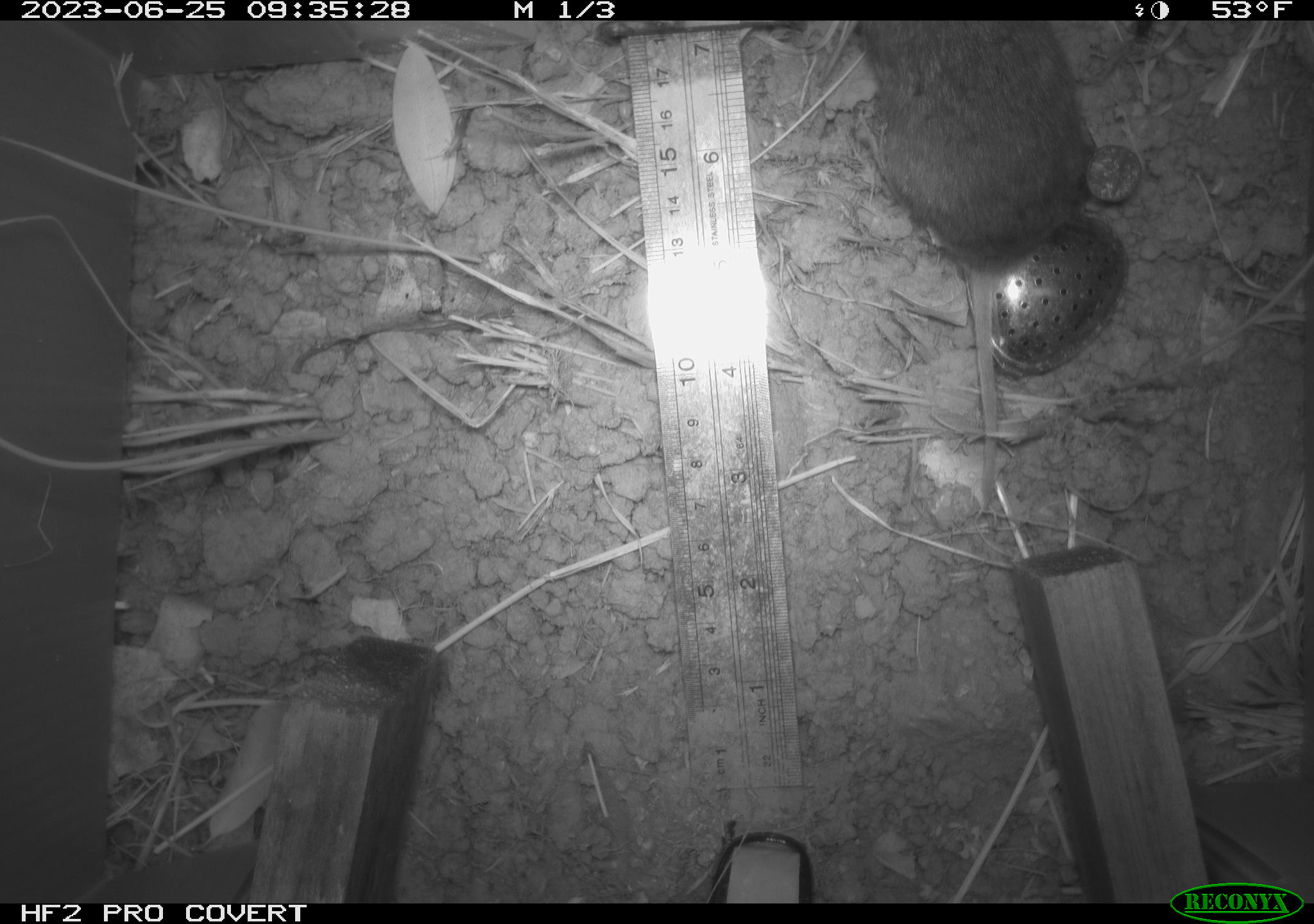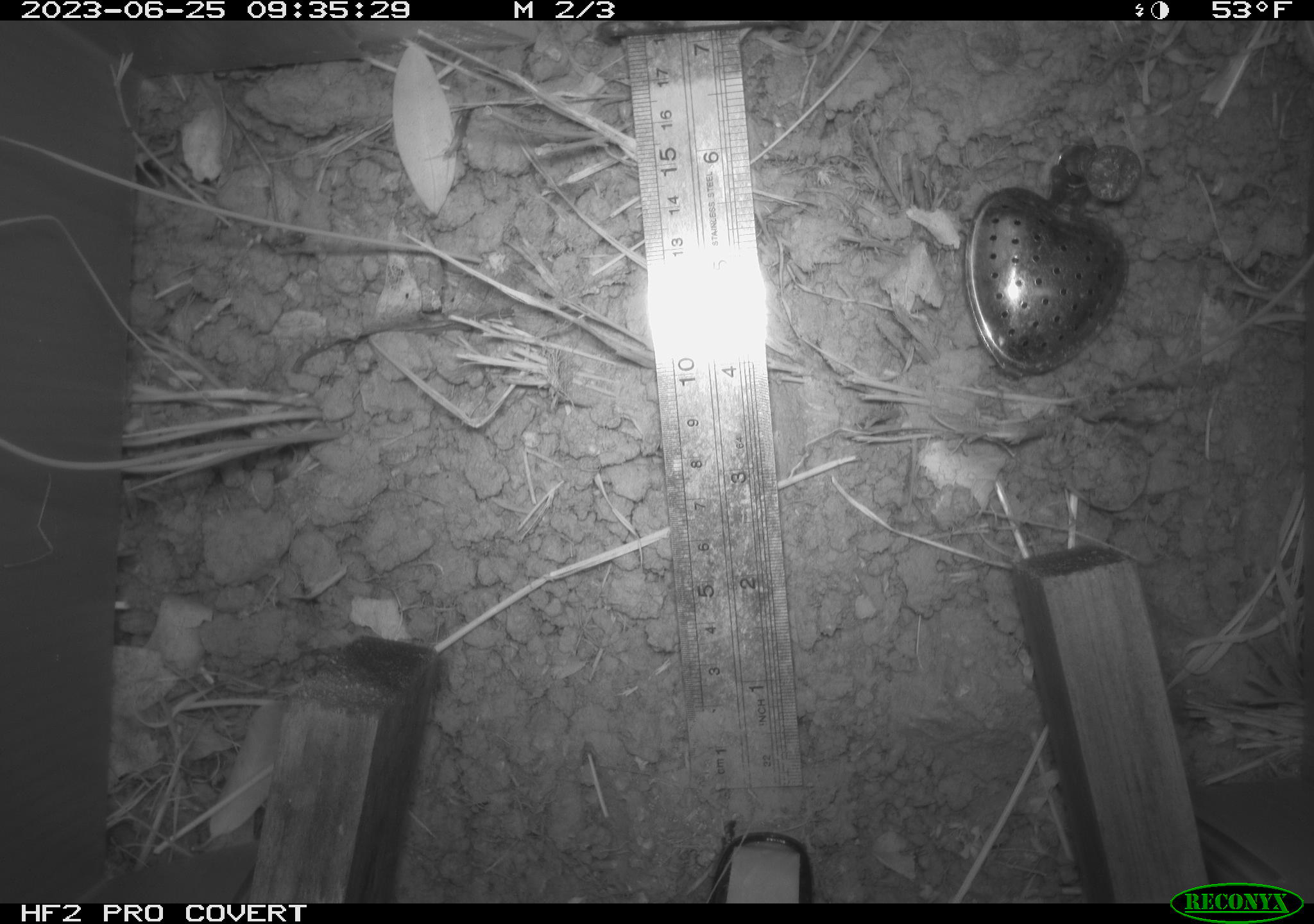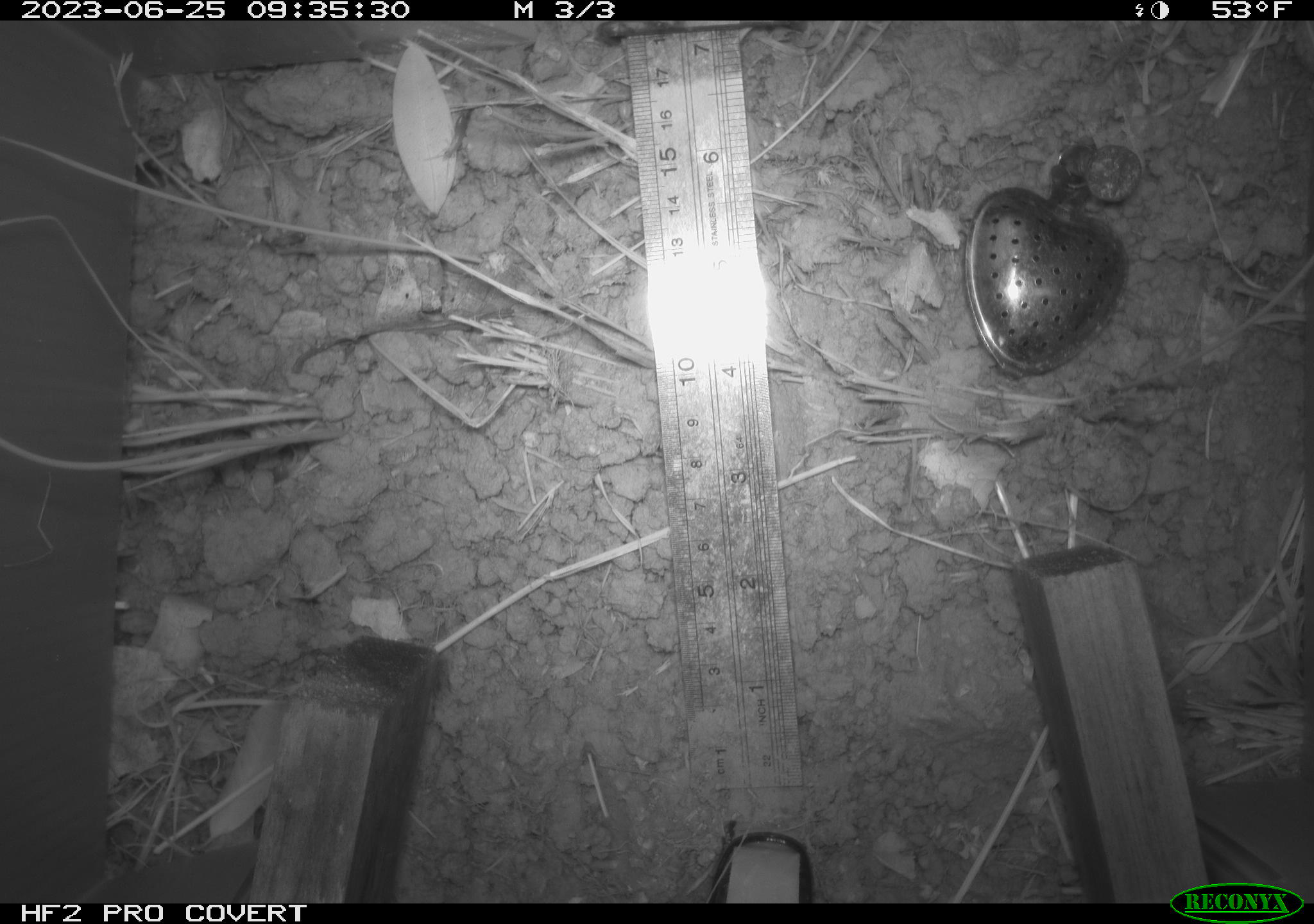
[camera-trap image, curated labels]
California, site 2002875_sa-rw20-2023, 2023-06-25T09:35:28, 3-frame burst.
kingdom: Animalia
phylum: Chordata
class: Mammalia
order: Rodentia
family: Cricetidae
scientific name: Arvicolinae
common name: voles, lemmings, and muskrats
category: arvicolinae subfamily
Arvicolinae subfamily (voles, lemmings, and muskrats) (Arvicolinae).